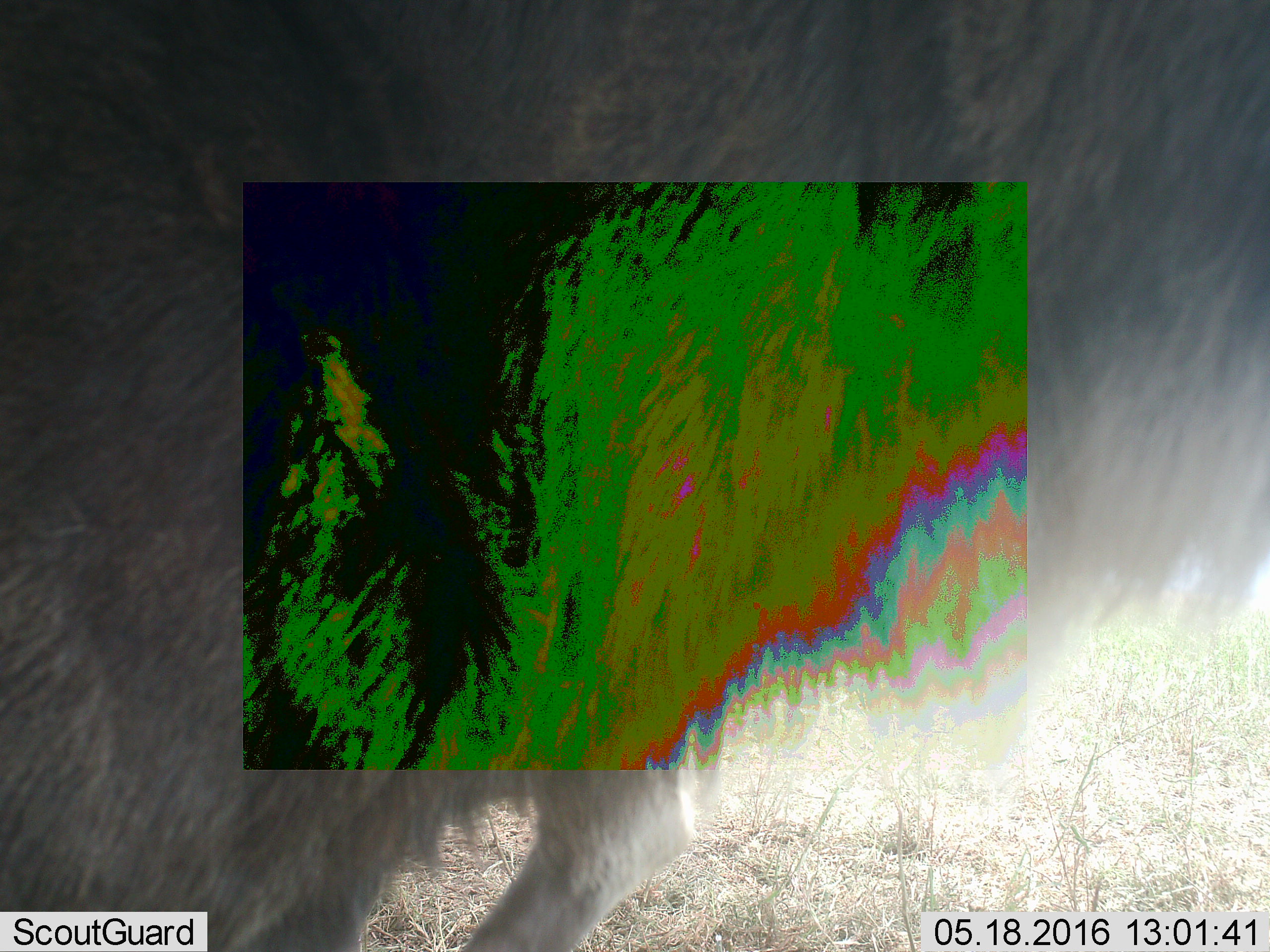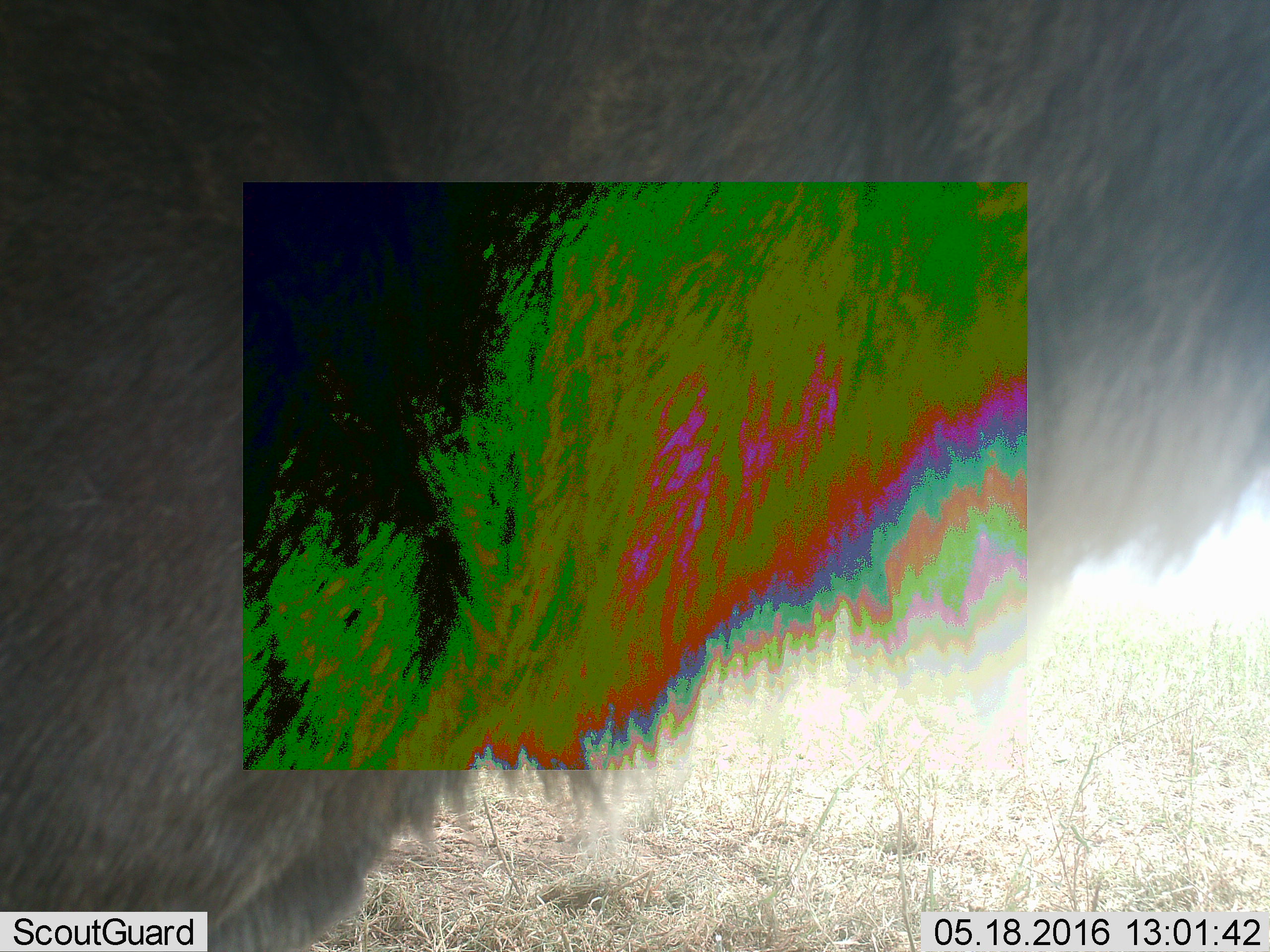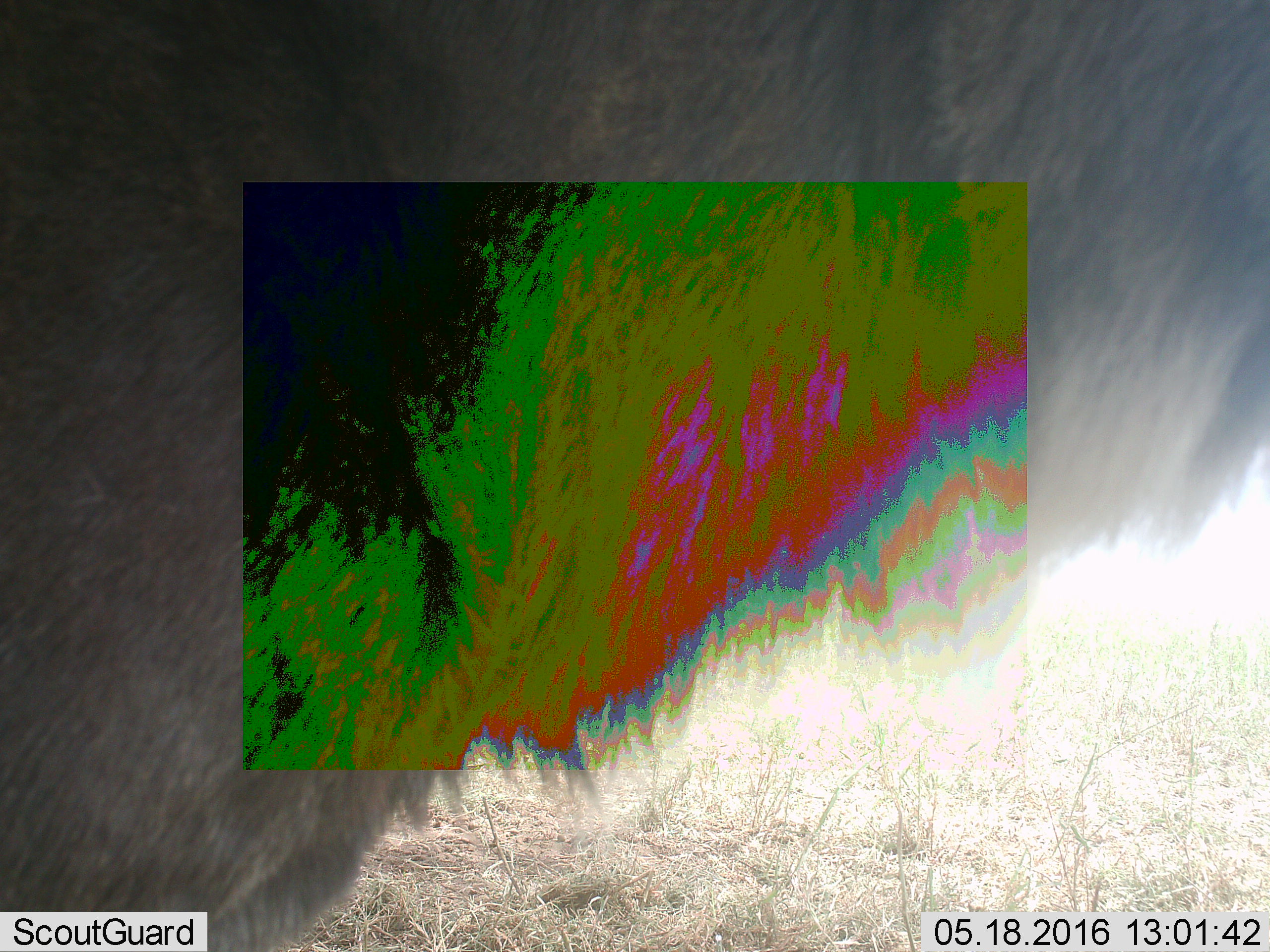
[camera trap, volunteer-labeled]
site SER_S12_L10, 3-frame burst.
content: unidentified animal